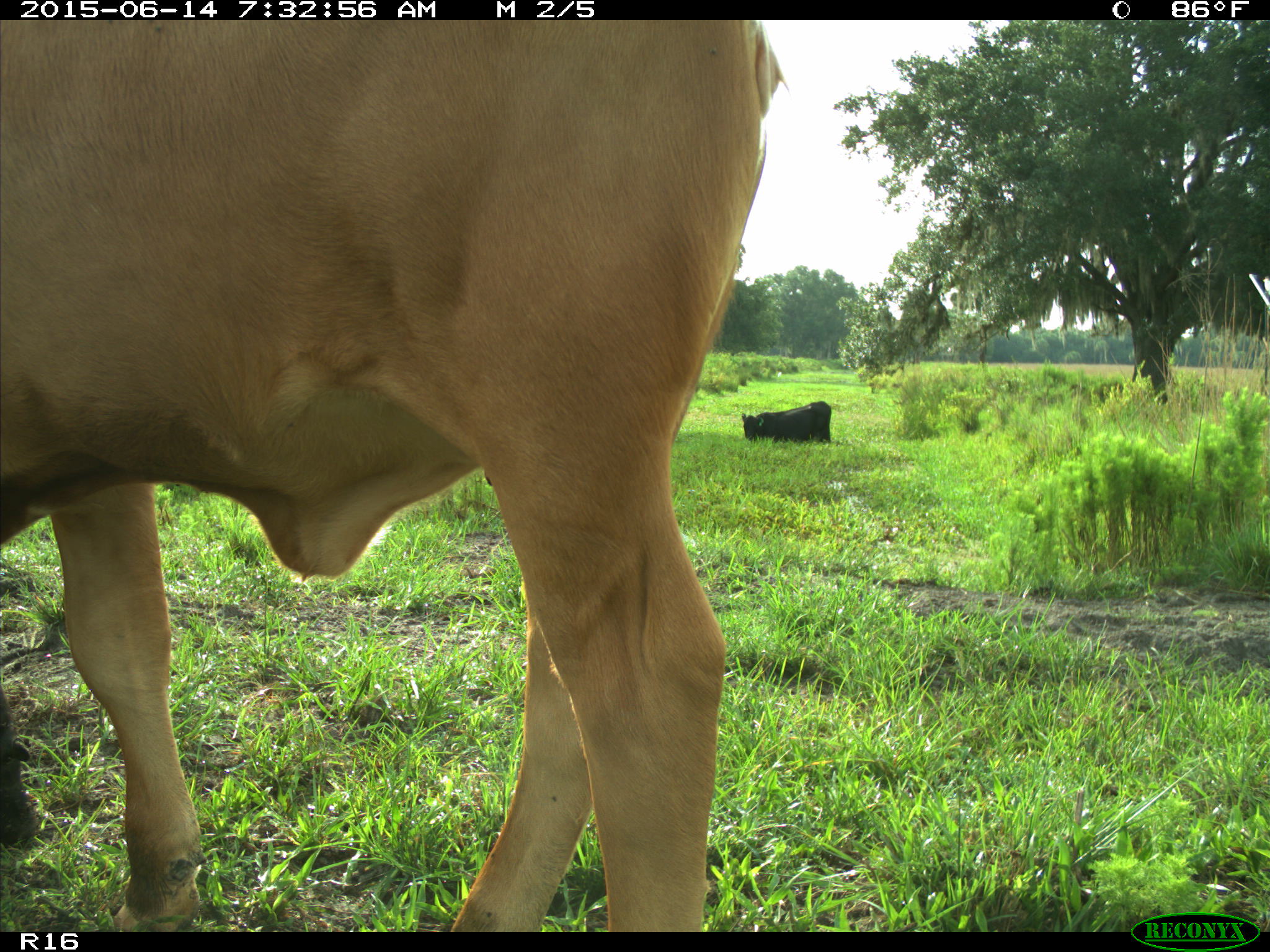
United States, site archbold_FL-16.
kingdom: Animalia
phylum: Chordata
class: Mammalia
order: Artiodactyla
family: Bovidae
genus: Bos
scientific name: Bos taurus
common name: domestic cow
Bos taurus (domestic cow).